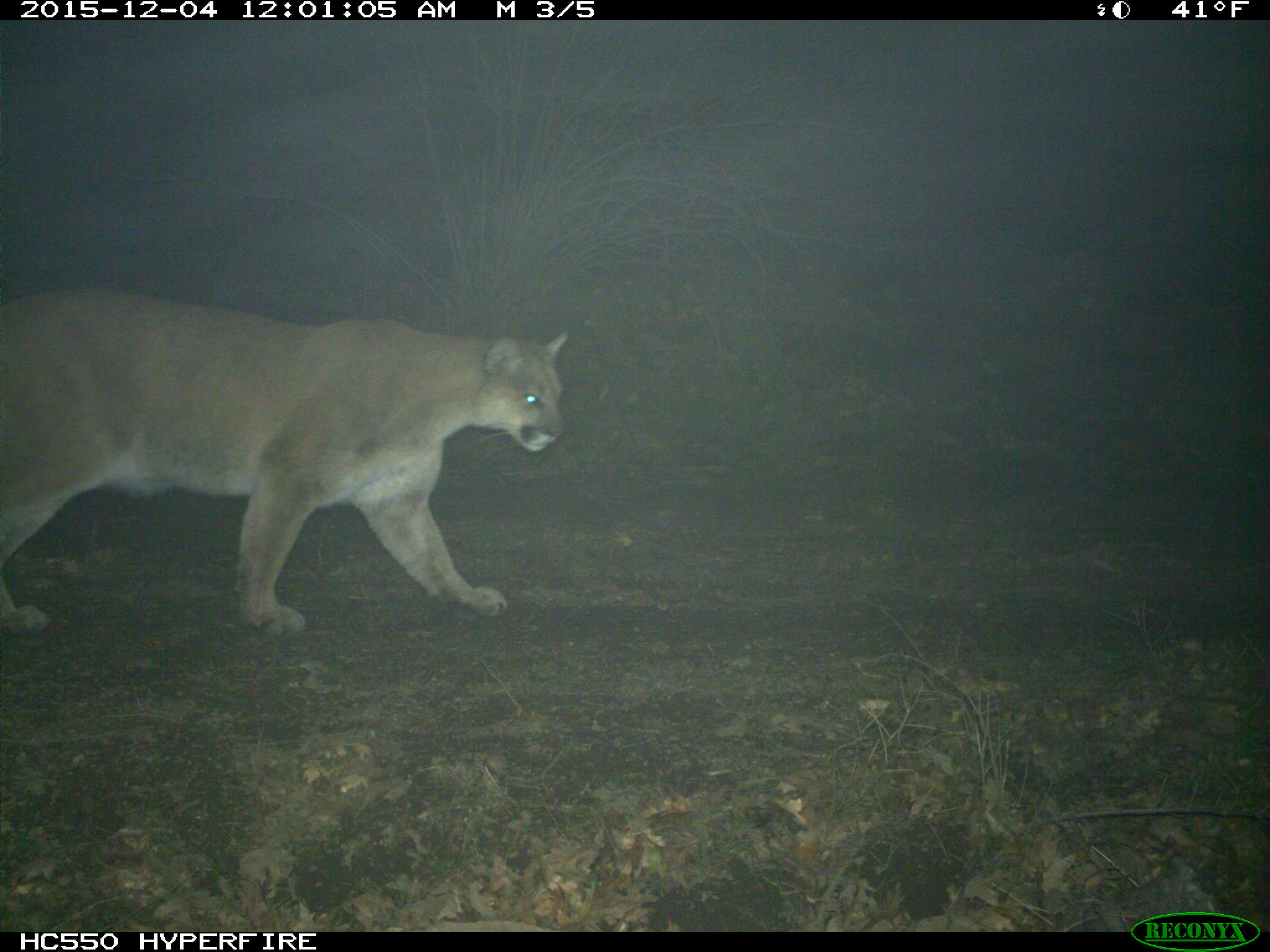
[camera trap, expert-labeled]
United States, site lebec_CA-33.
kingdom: Animalia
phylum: Chordata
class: Mammalia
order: Carnivora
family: Felidae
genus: Puma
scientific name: Puma concolor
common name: mountain lion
Puma concolor (mountain lion).